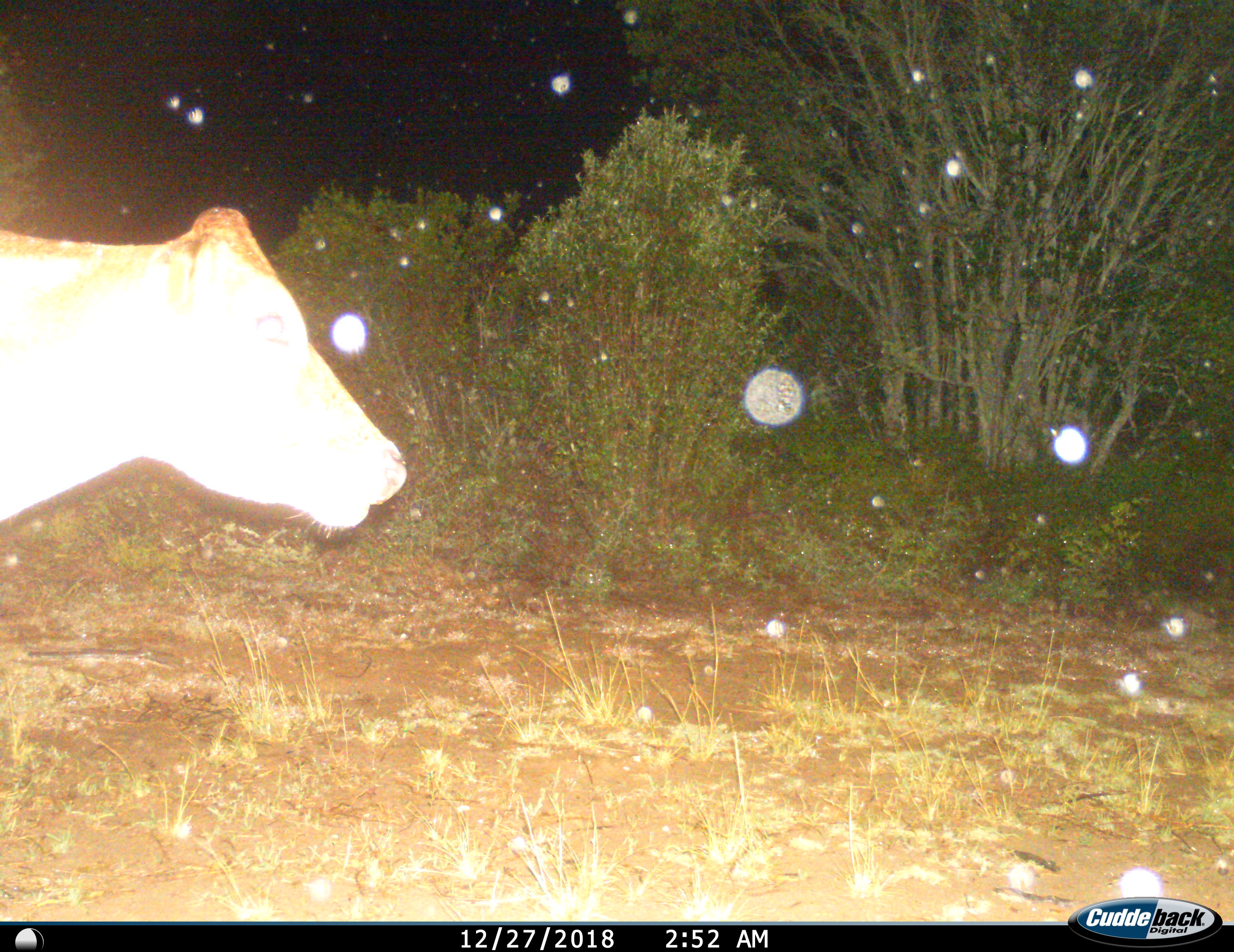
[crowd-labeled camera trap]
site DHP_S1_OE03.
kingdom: Animalia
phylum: Chordata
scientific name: Vertebrata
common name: domestic animal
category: domesticanimal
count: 1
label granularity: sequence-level